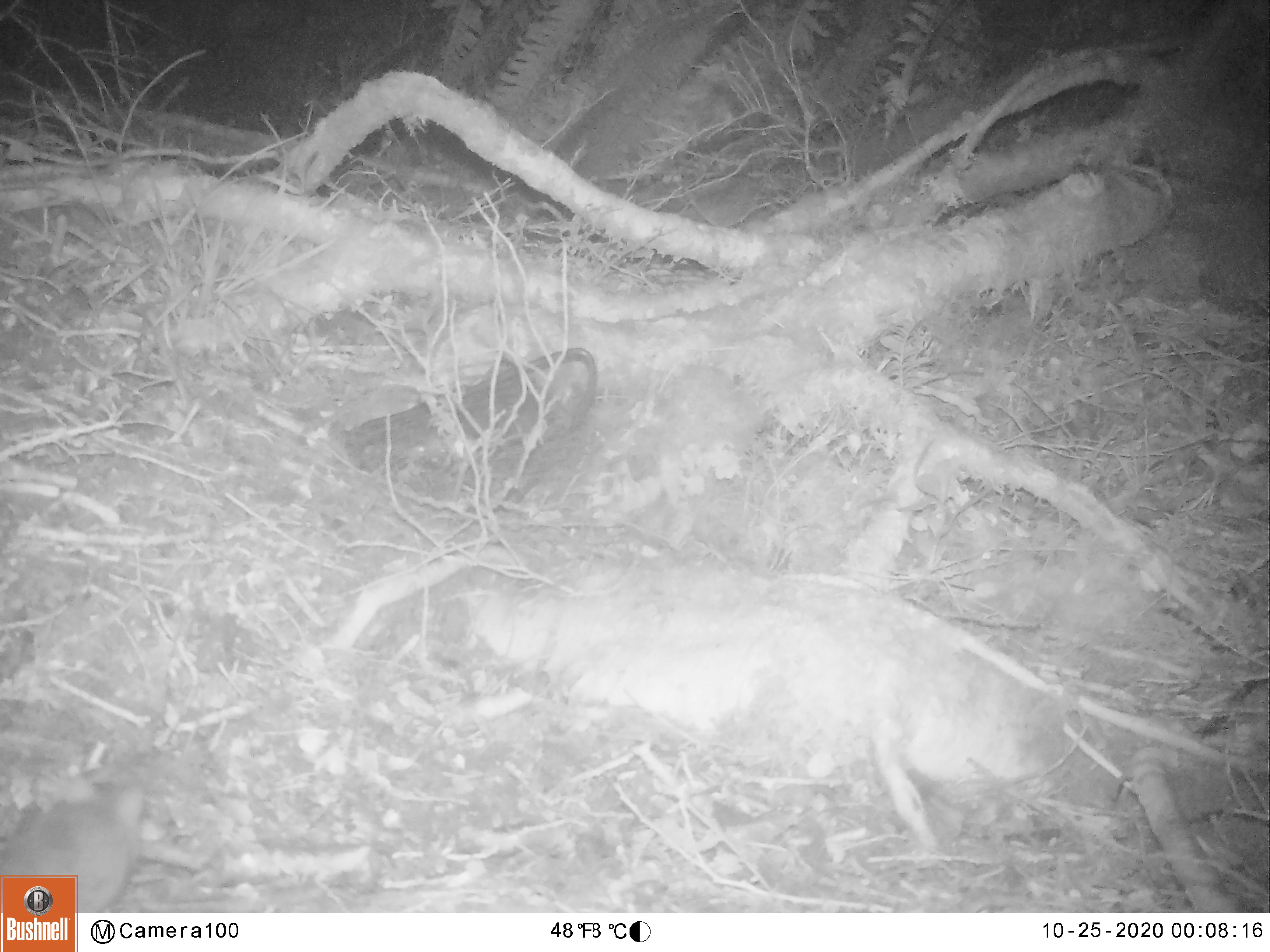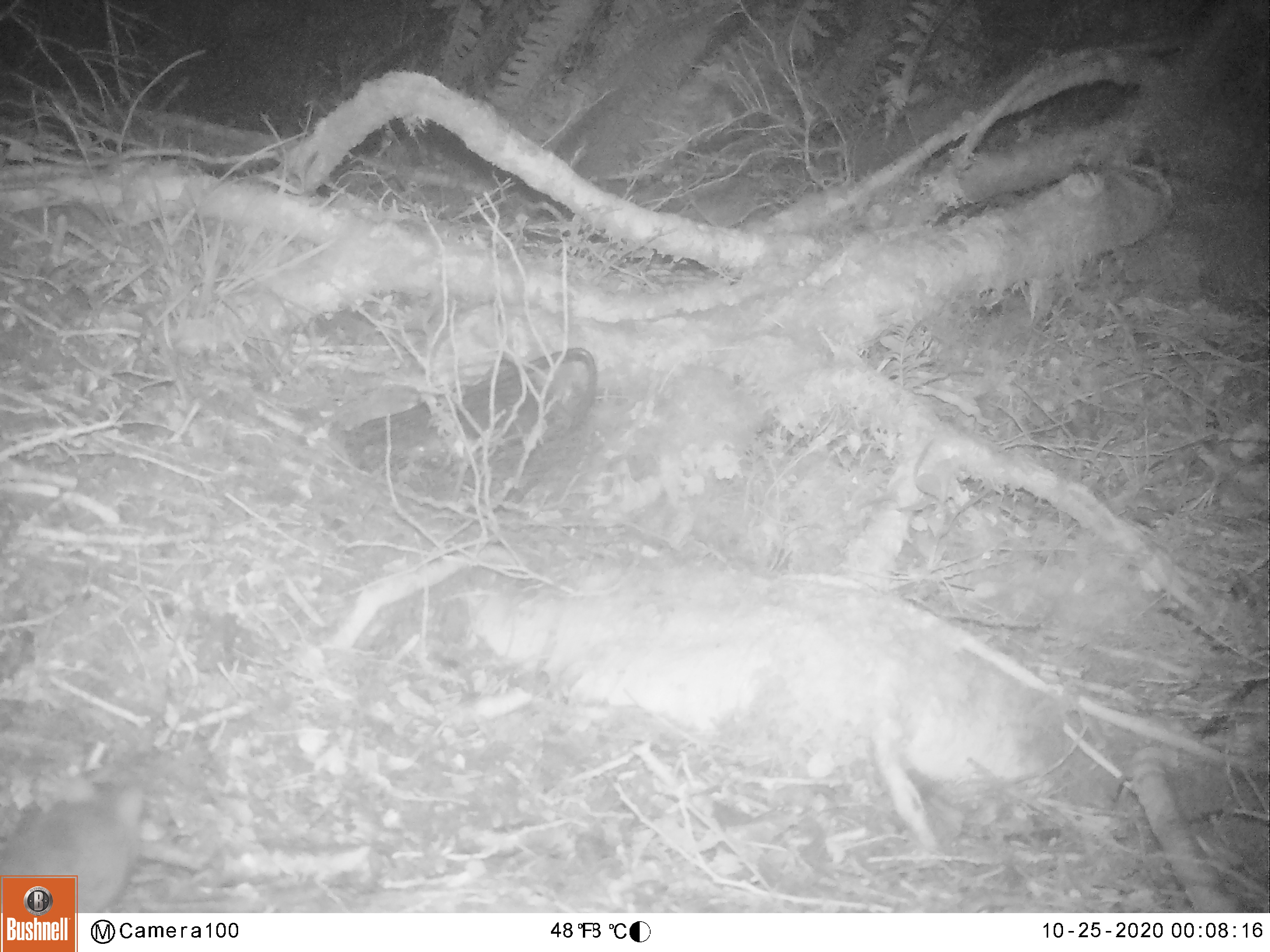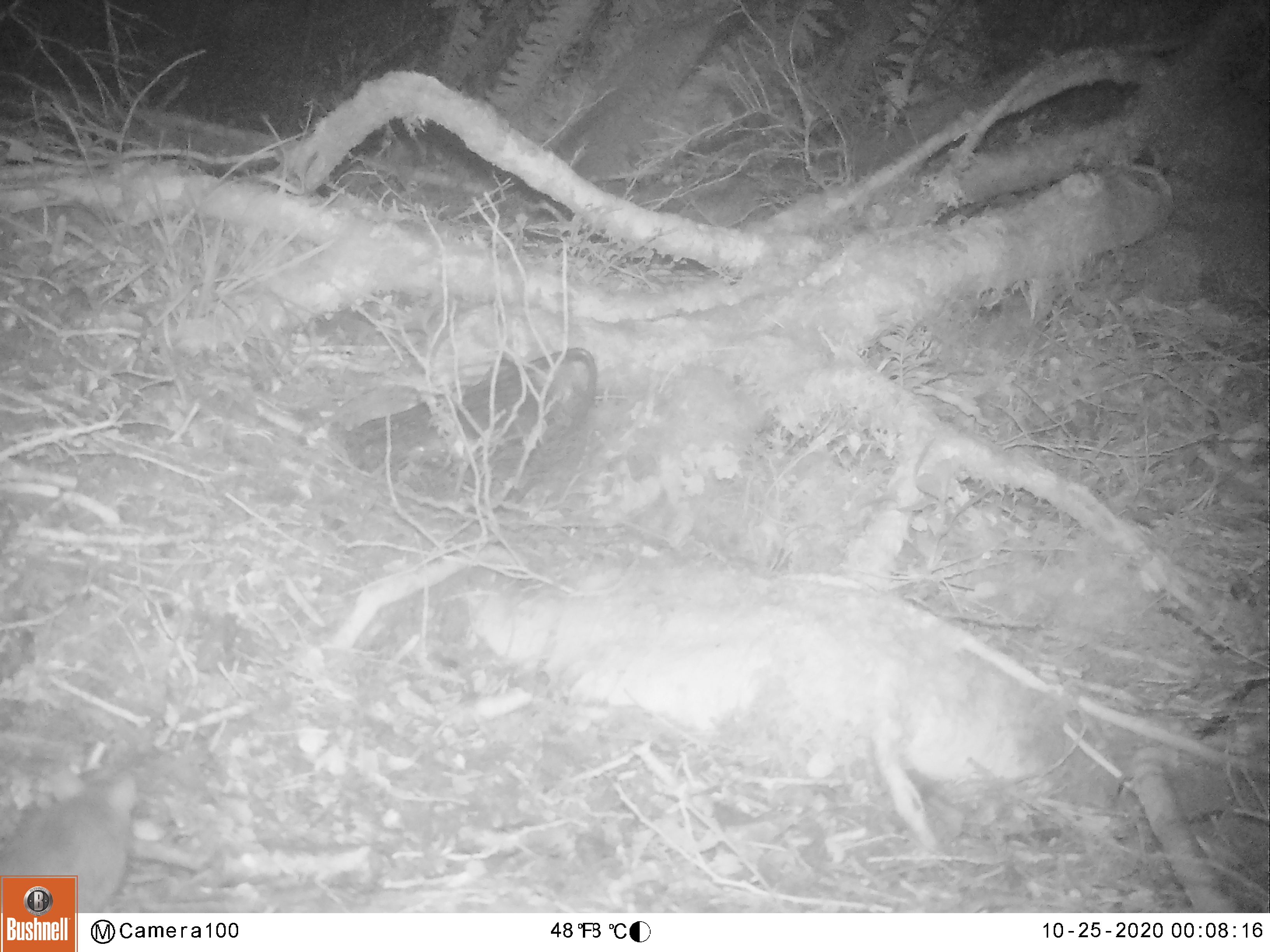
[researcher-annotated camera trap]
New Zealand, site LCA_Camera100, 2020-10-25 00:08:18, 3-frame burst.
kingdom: Animalia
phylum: Chordata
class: Mammalia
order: Rodentia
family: Muridae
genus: Rattus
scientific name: Rattus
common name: rat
Rat (Rattus).